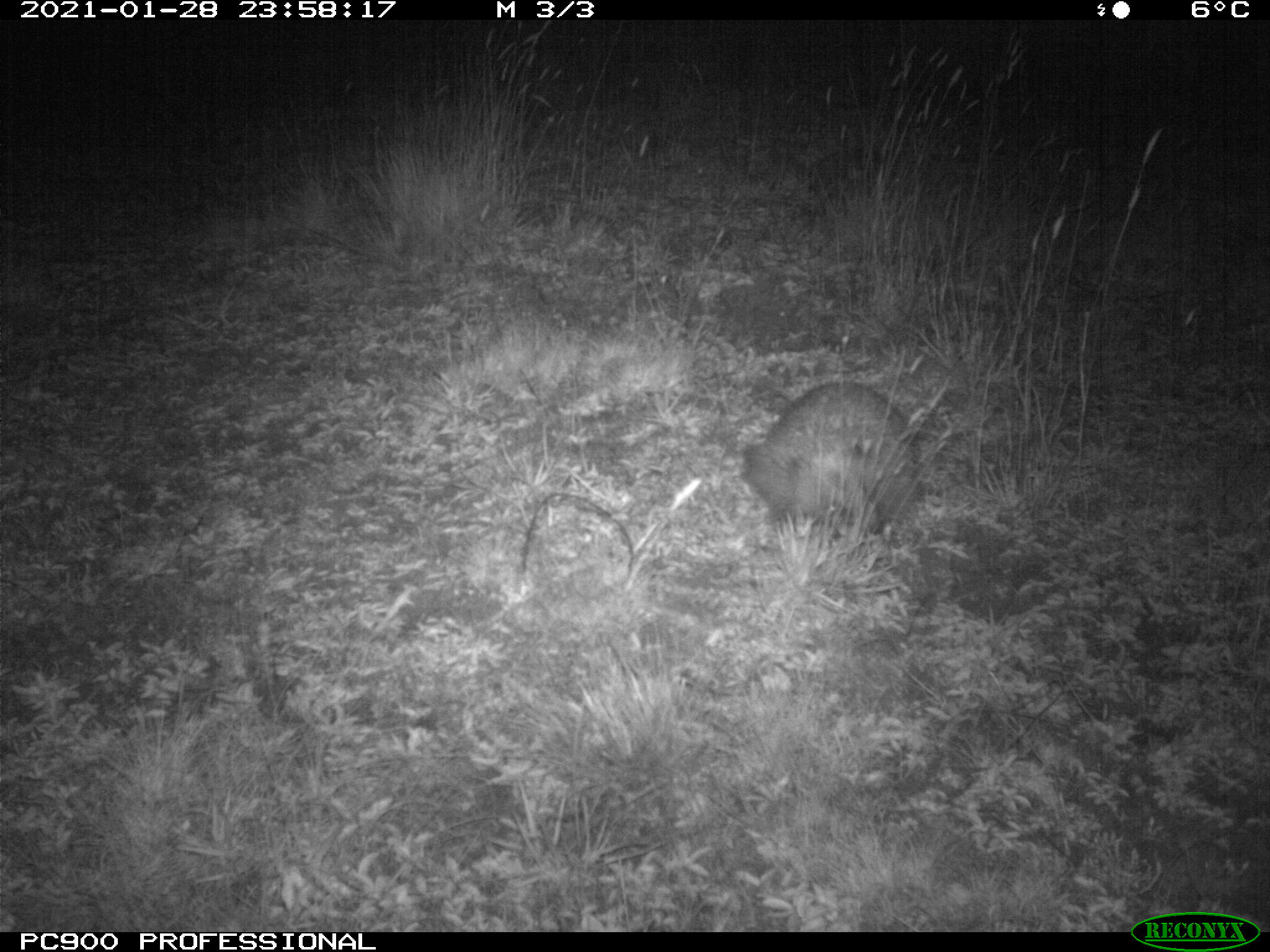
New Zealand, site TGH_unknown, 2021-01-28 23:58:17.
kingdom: Animalia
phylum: Chordata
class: Mammalia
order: Eulipotyphla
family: Erinaceidae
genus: Erinaceus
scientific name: Erinaceus europaeus europaeus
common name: european hedgehog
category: hedgehog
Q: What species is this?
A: Hedgehog (european hedgehog) (Erinaceus europaeus europaeus).